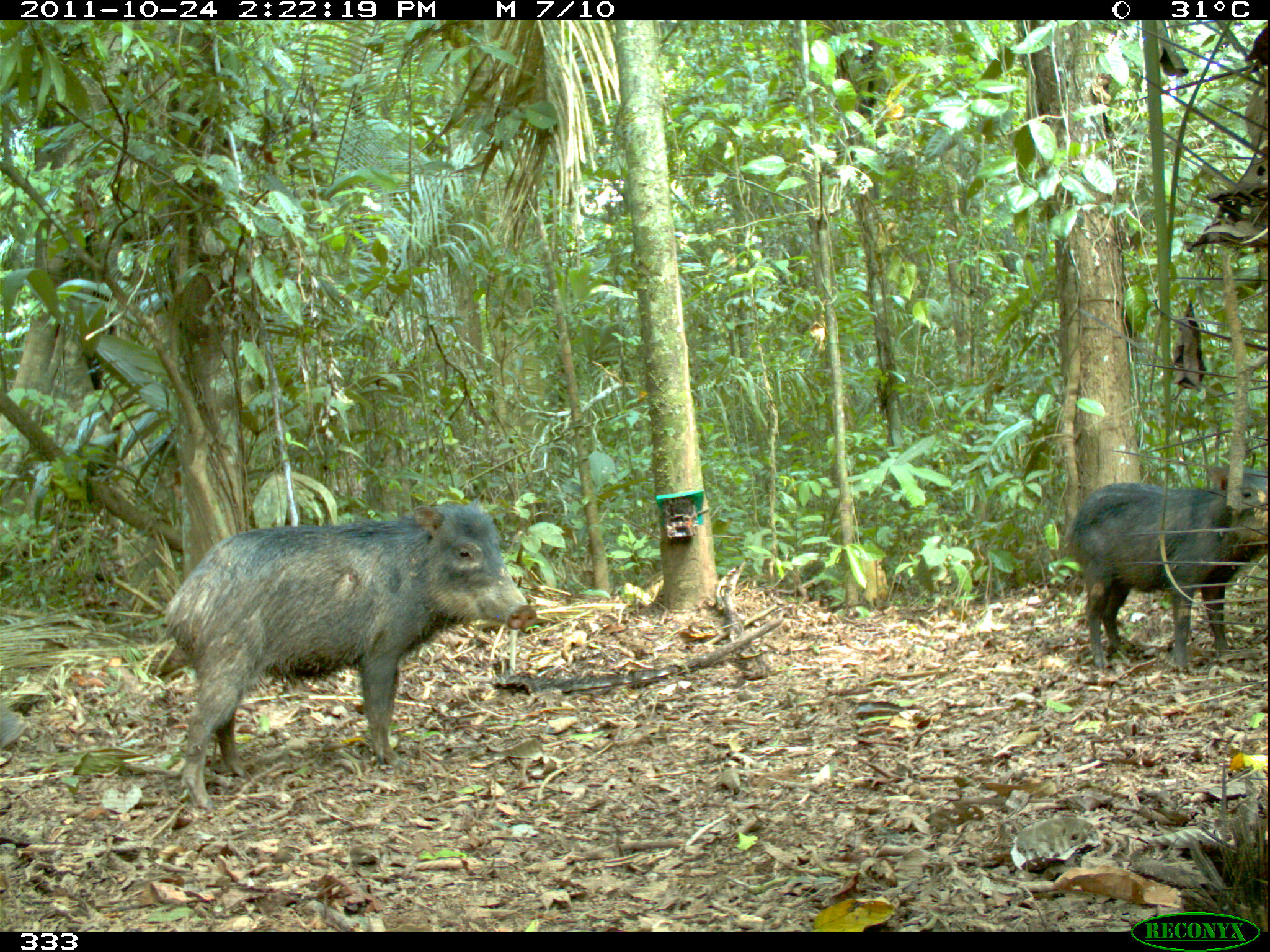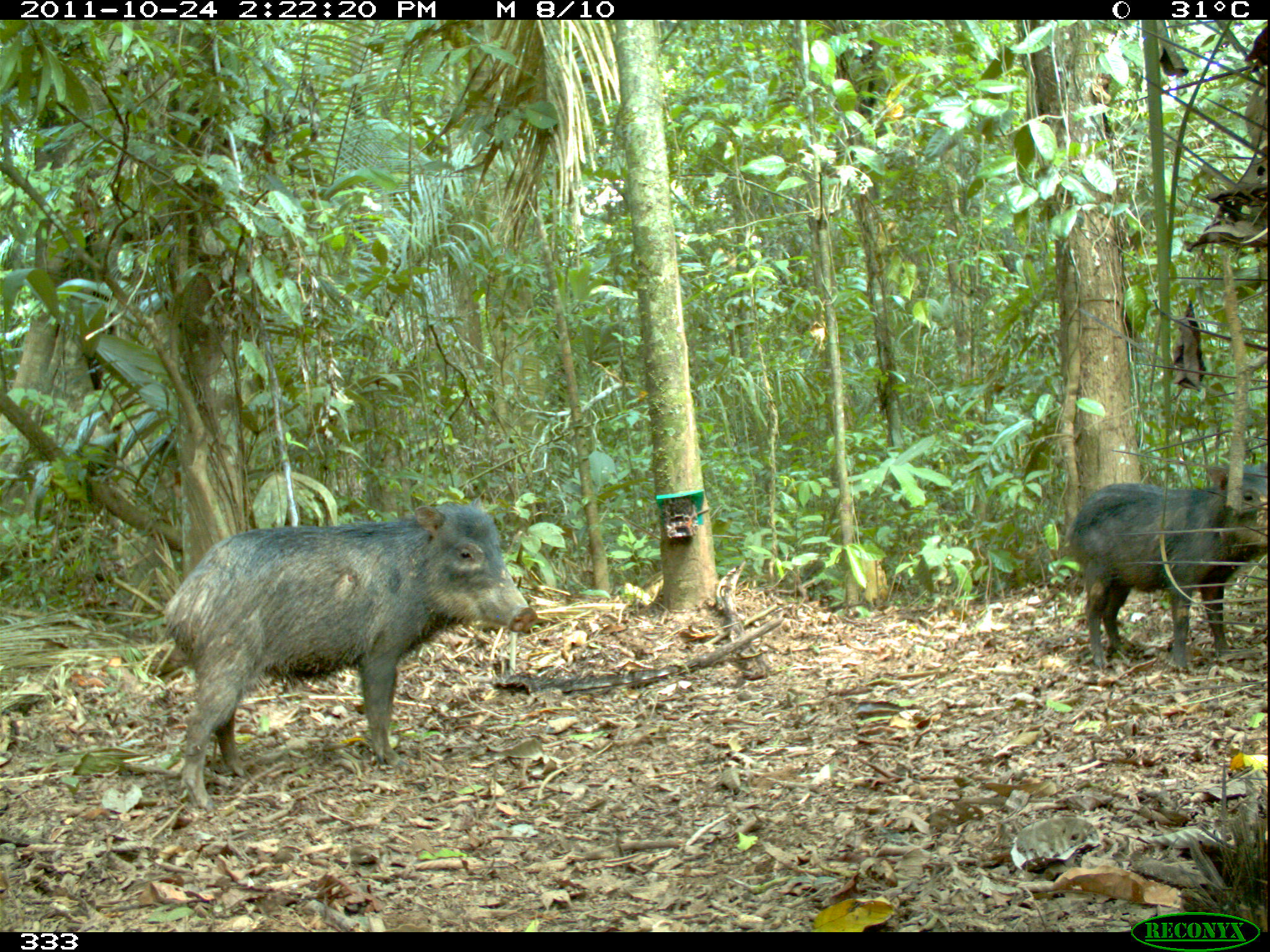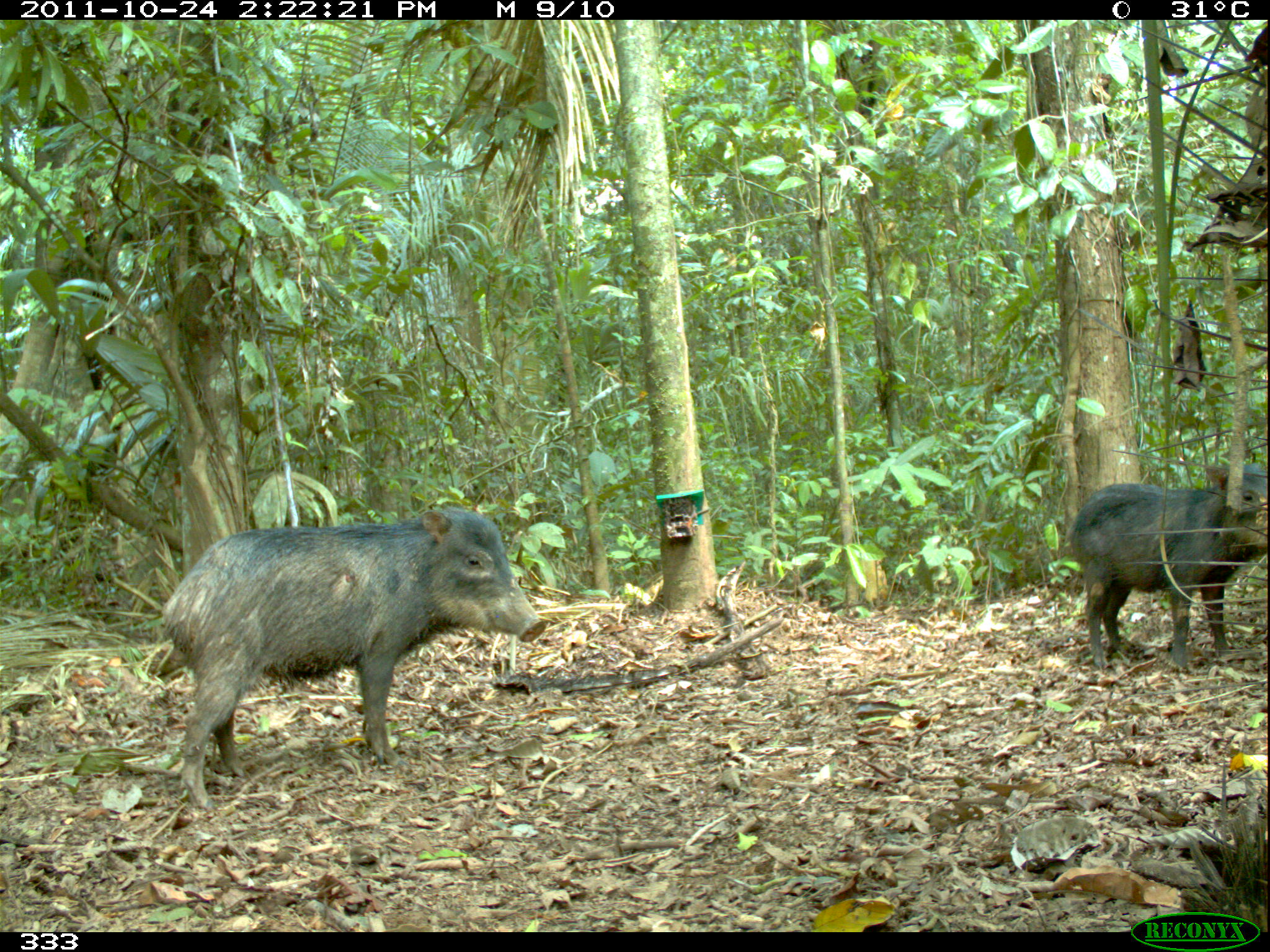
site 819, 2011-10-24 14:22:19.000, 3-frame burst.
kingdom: Animalia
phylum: Chordata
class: Mammalia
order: Artiodactyla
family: Tayassuidae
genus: Tayassu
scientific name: Tayassu pecari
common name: white-lipped peccary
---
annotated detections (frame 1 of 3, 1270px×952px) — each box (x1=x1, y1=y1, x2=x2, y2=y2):
tayassu pecari: (x1=165, y1=494, x2=535, y2=808); (x1=1067, y1=465, x2=1270, y2=669)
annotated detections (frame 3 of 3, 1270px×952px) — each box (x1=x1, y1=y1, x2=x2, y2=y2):
tayassu pecari: (x1=159, y1=506, x2=545, y2=803); (x1=1067, y1=459, x2=1266, y2=671)